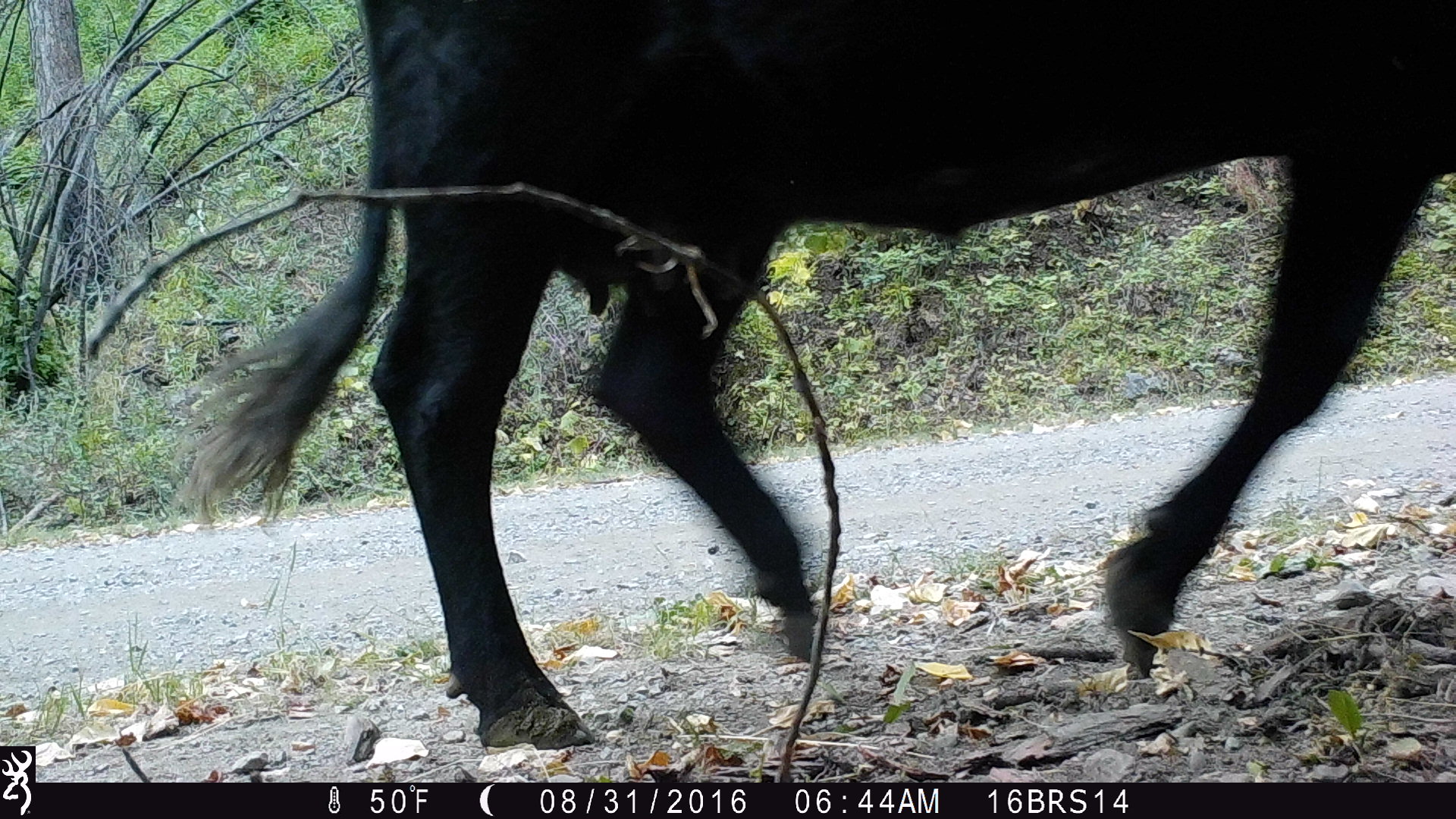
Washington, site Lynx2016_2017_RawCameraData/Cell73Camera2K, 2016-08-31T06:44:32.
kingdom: Animalia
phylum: Chordata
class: Mammalia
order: Artiodactyla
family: Bovidae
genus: Bos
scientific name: Bos taurus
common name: domestic cattle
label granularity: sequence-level